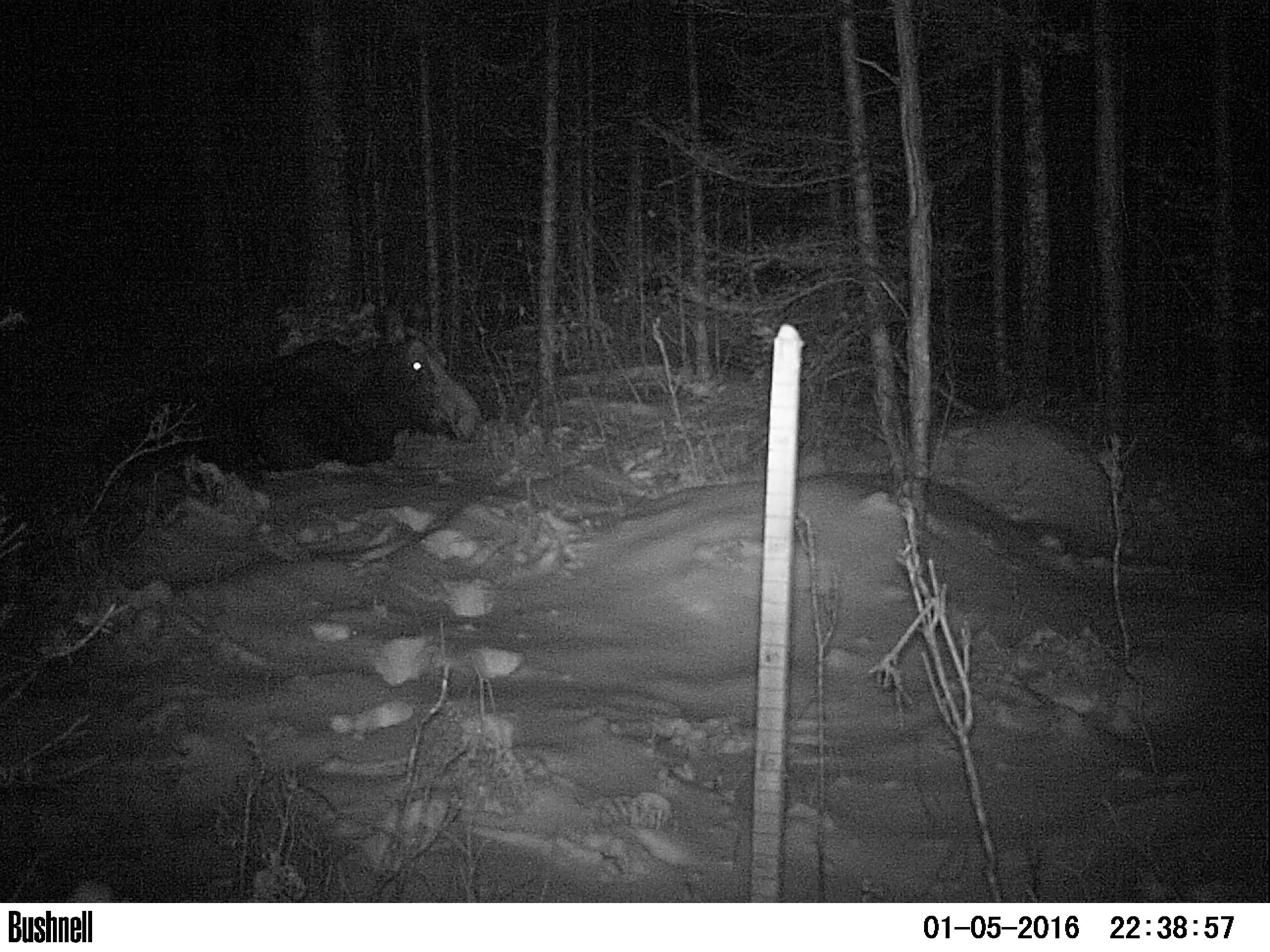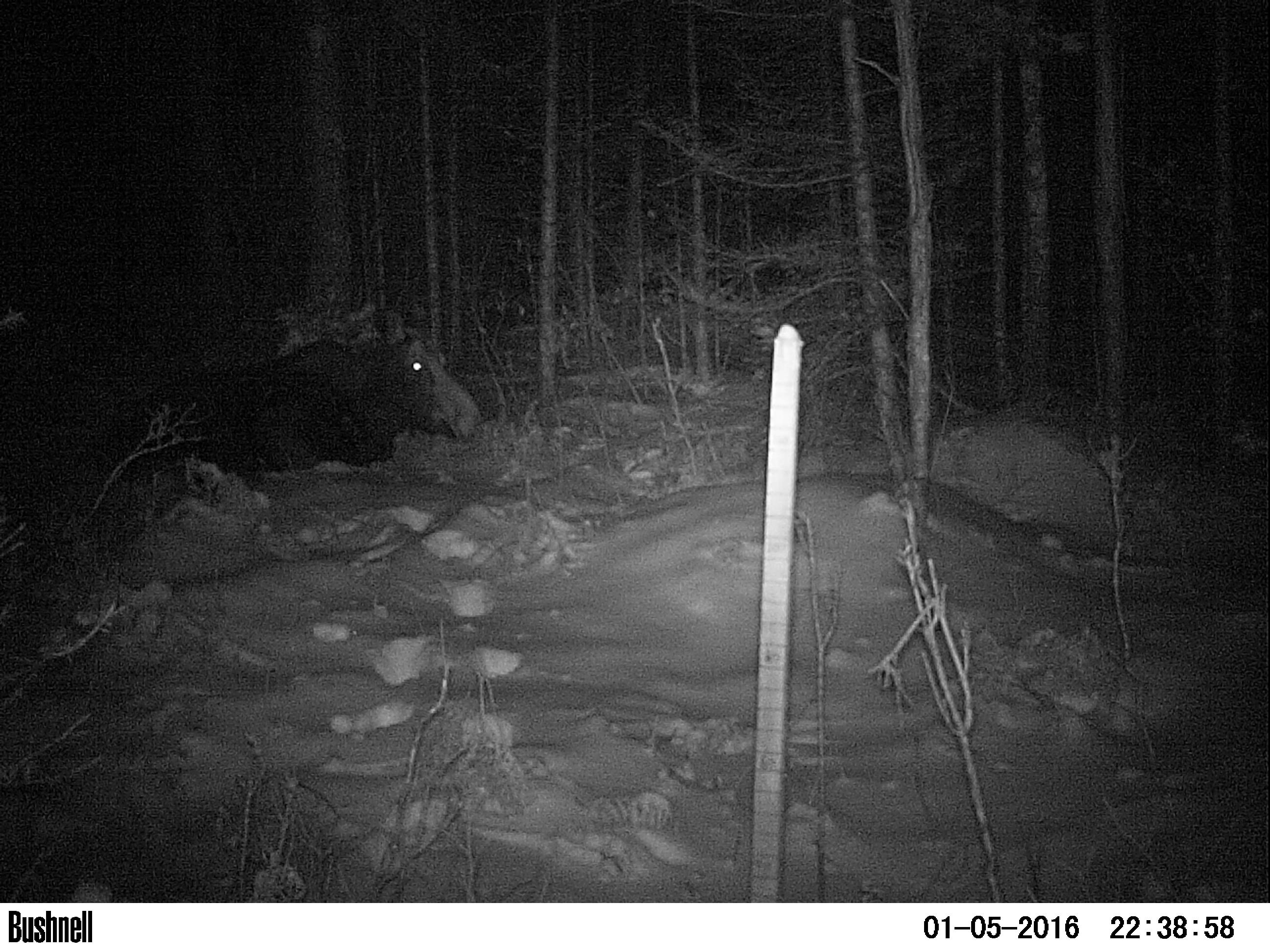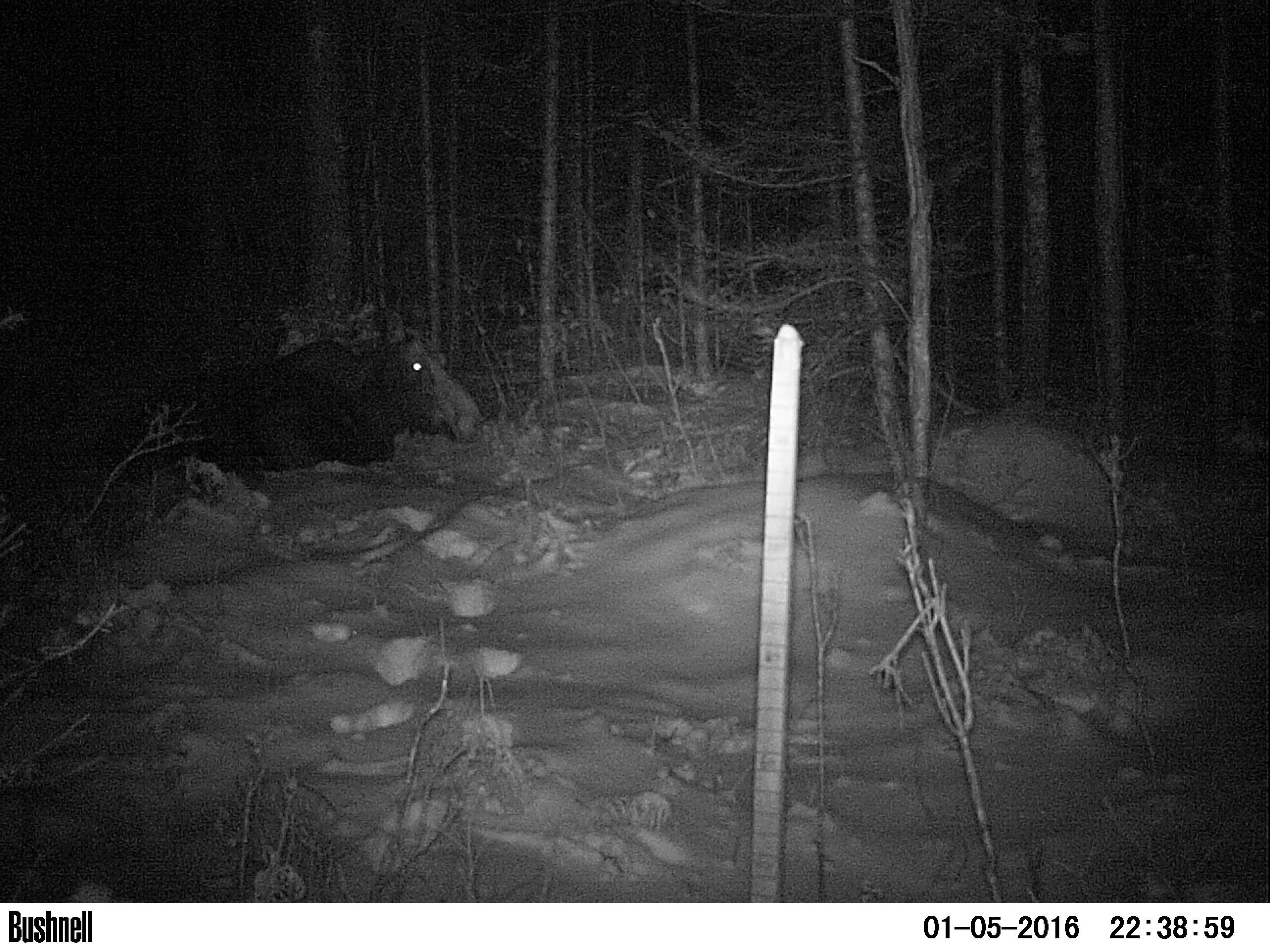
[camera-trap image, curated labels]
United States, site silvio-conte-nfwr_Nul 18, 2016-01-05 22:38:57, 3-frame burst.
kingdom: Animalia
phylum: Chordata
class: Mammalia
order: Artiodactyla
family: Cervidae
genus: Alces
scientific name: Alces alces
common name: moose